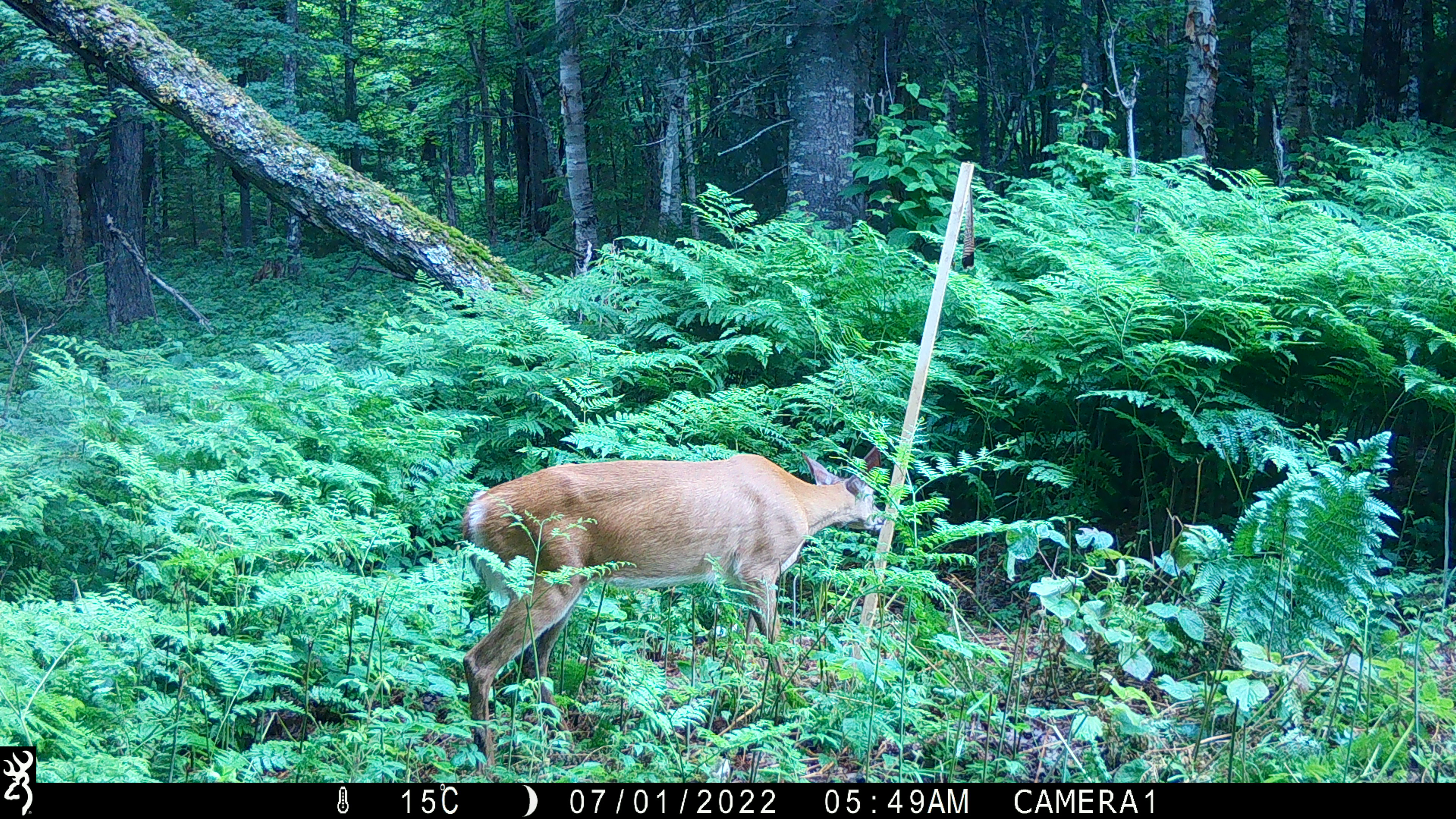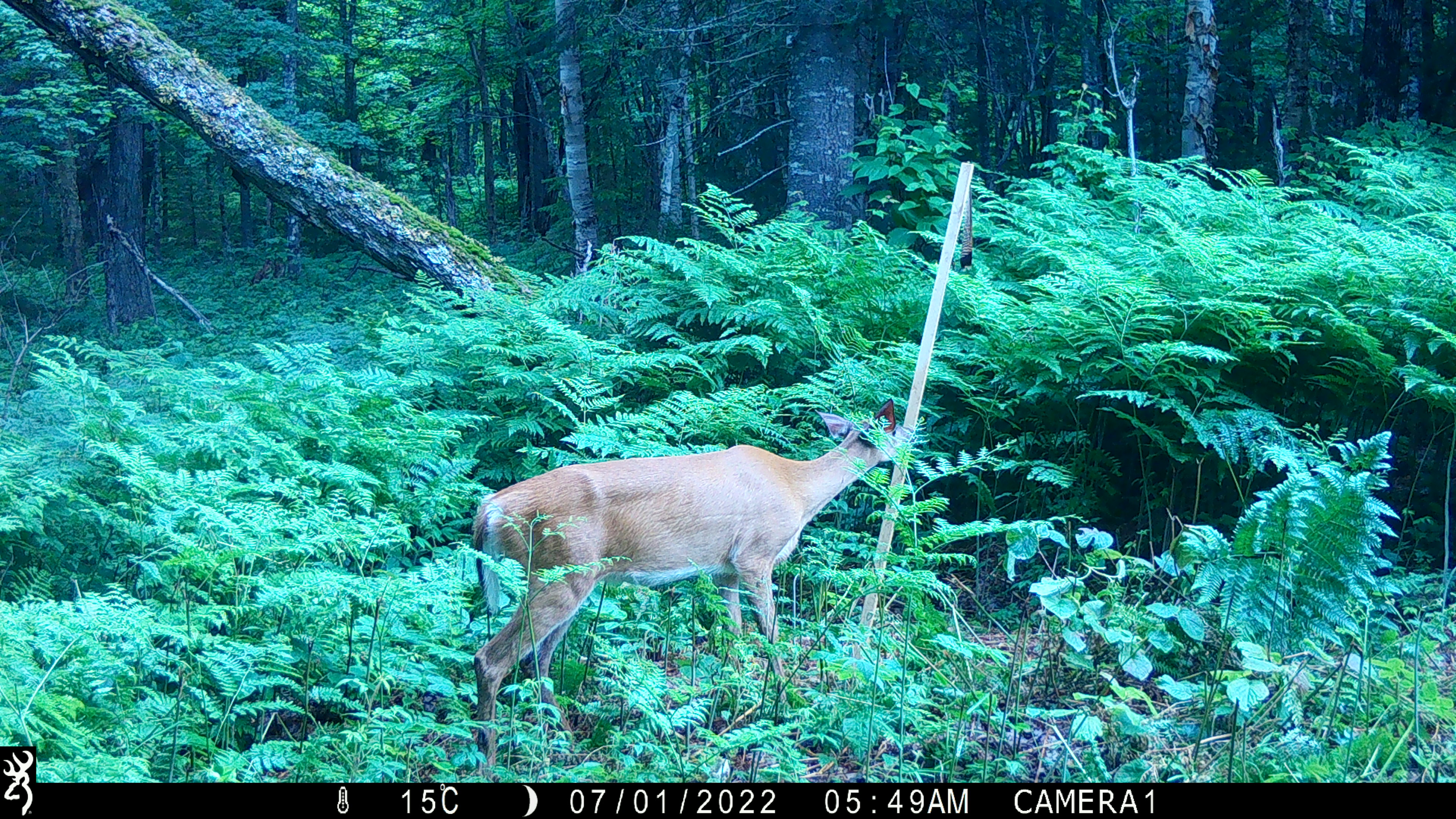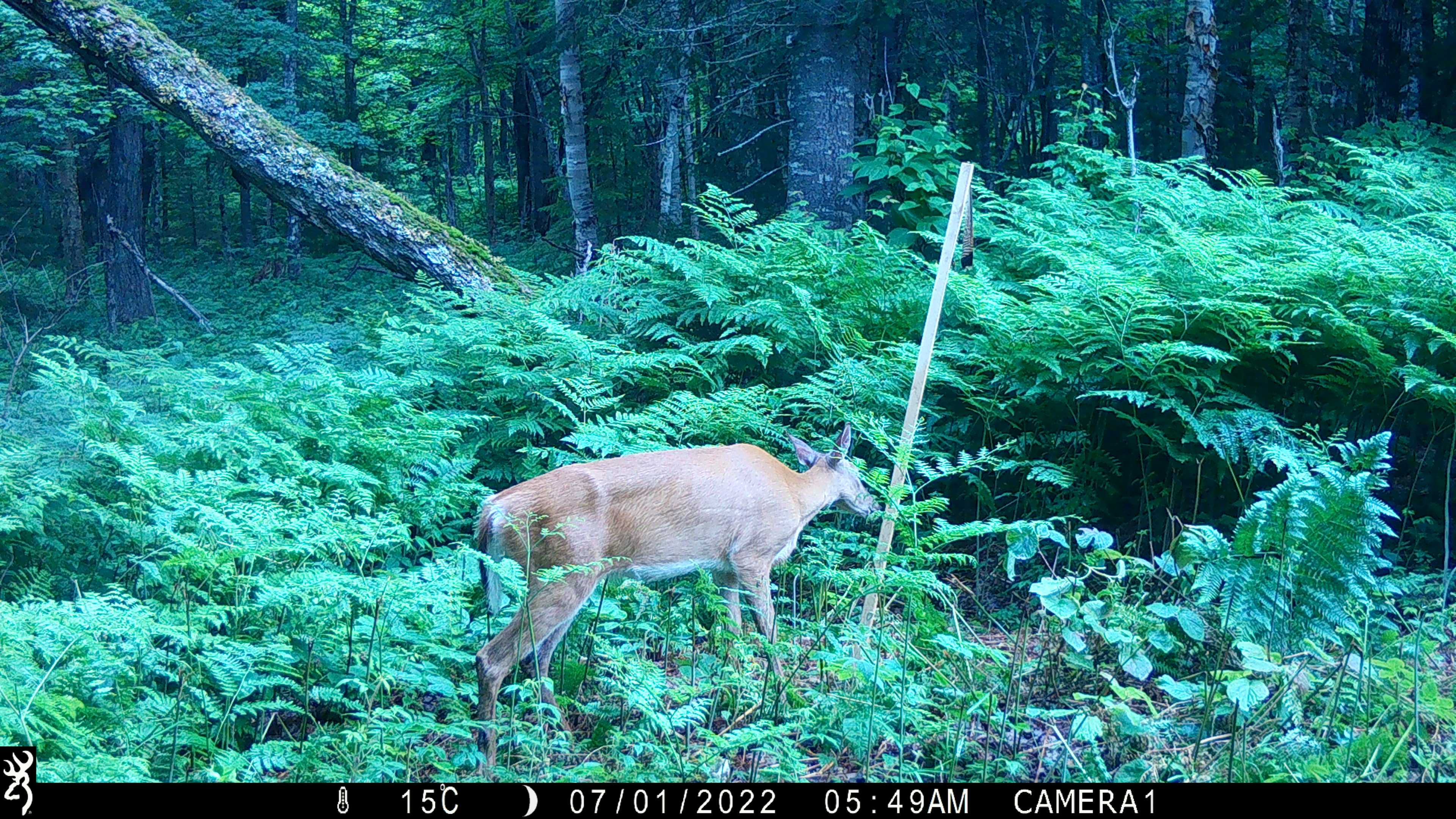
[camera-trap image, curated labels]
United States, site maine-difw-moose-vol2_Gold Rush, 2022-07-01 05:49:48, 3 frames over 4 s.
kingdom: Animalia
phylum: Chordata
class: Mammalia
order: Artiodactyla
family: Cervidae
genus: Odocoileus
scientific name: Odocoileus virginianus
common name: white-tailed deer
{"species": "white-tailed deer (Odocoileus virginianus)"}